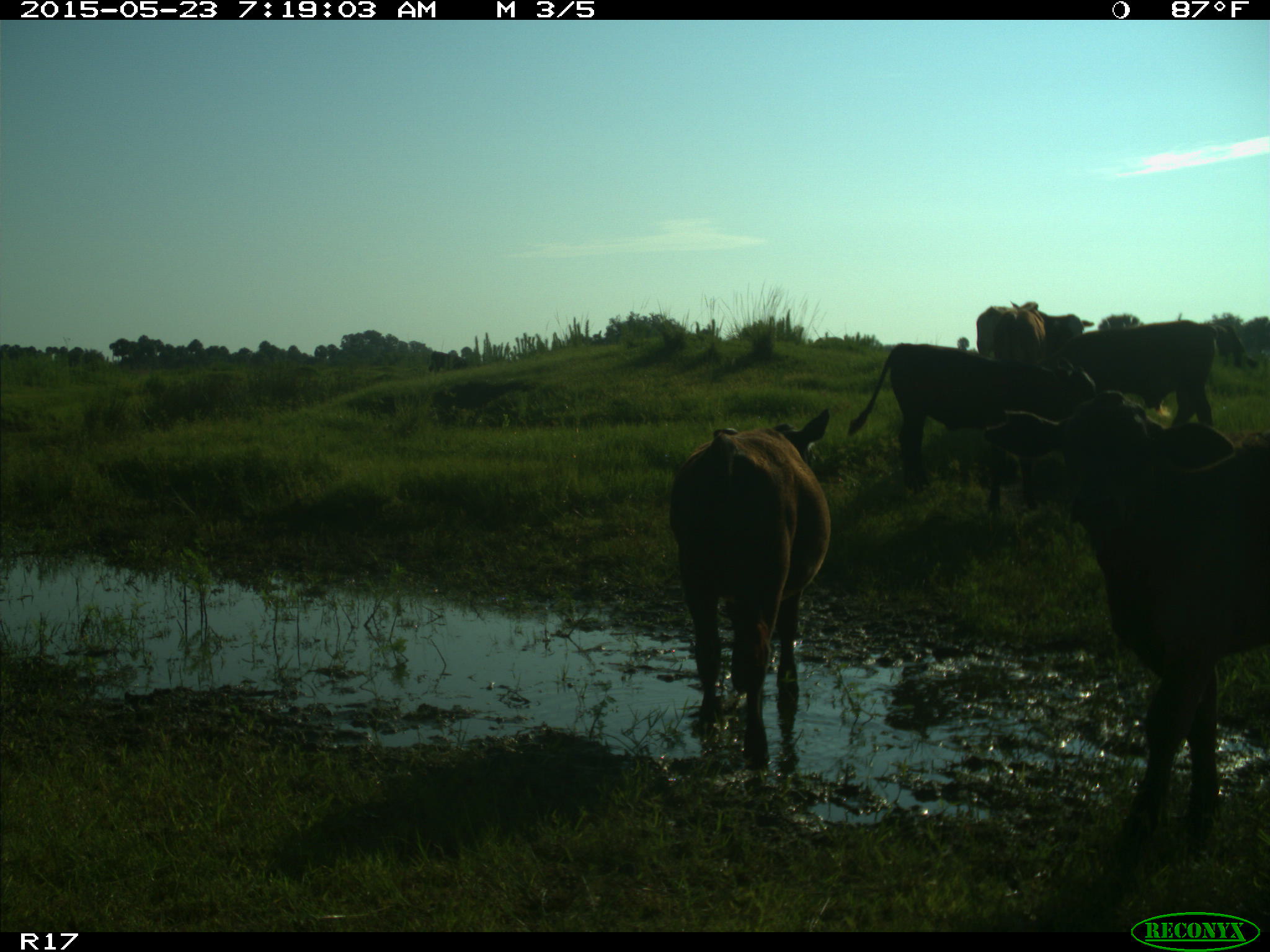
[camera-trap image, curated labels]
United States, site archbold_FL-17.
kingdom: Animalia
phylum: Chordata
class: Mammalia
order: Artiodactyla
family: Bovidae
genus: Bos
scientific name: Bos taurus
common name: domestic cow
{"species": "Bos taurus (domestic cow)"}